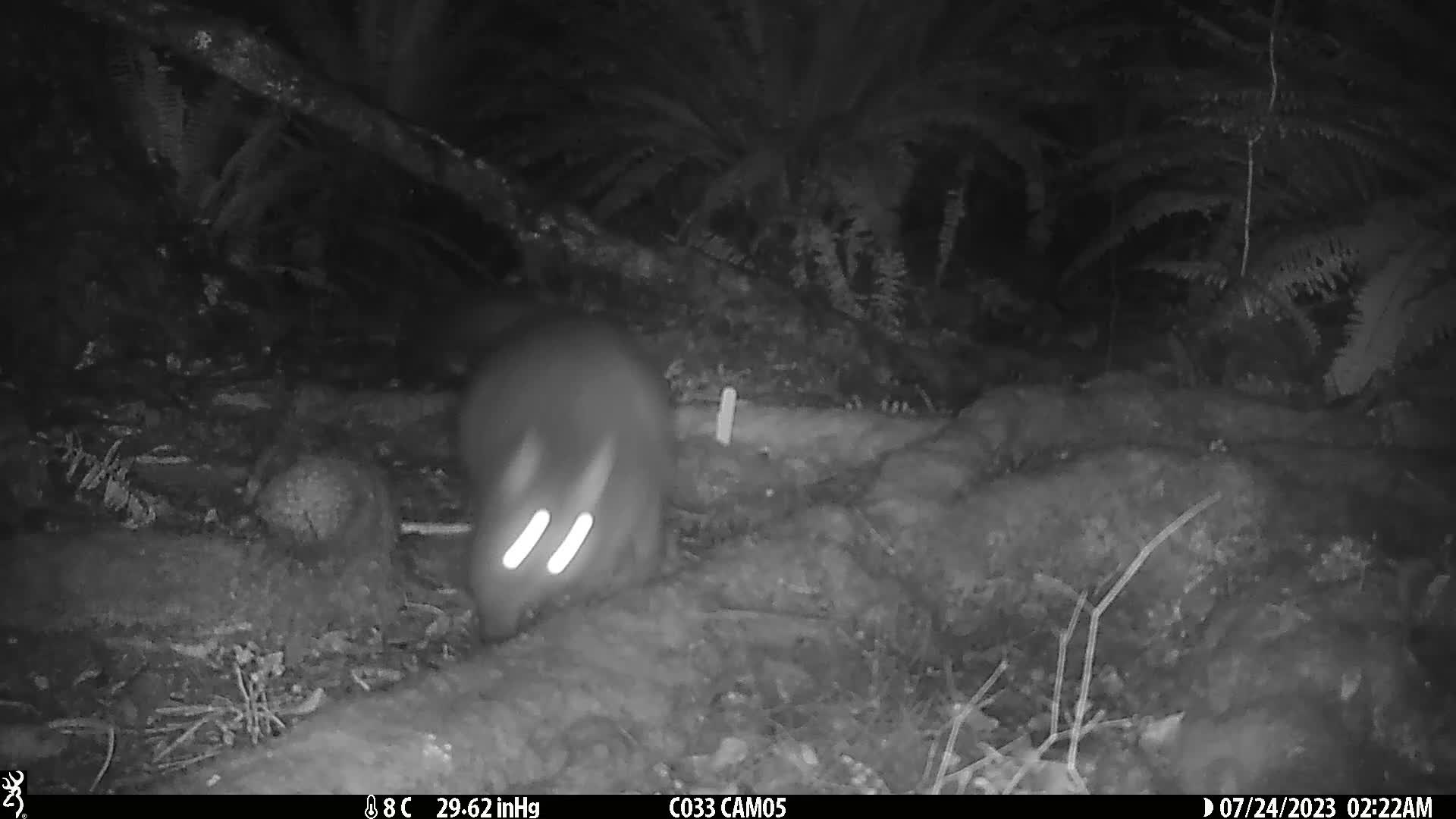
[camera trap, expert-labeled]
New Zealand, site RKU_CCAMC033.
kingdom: Animalia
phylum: Chordata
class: Mammalia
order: Diprotodontia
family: Phalangeridae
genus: Trichosurus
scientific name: Trichosurus vulpecula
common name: common brushtail possum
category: possum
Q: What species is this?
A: Possum (common brushtail possum) (Trichosurus vulpecula).